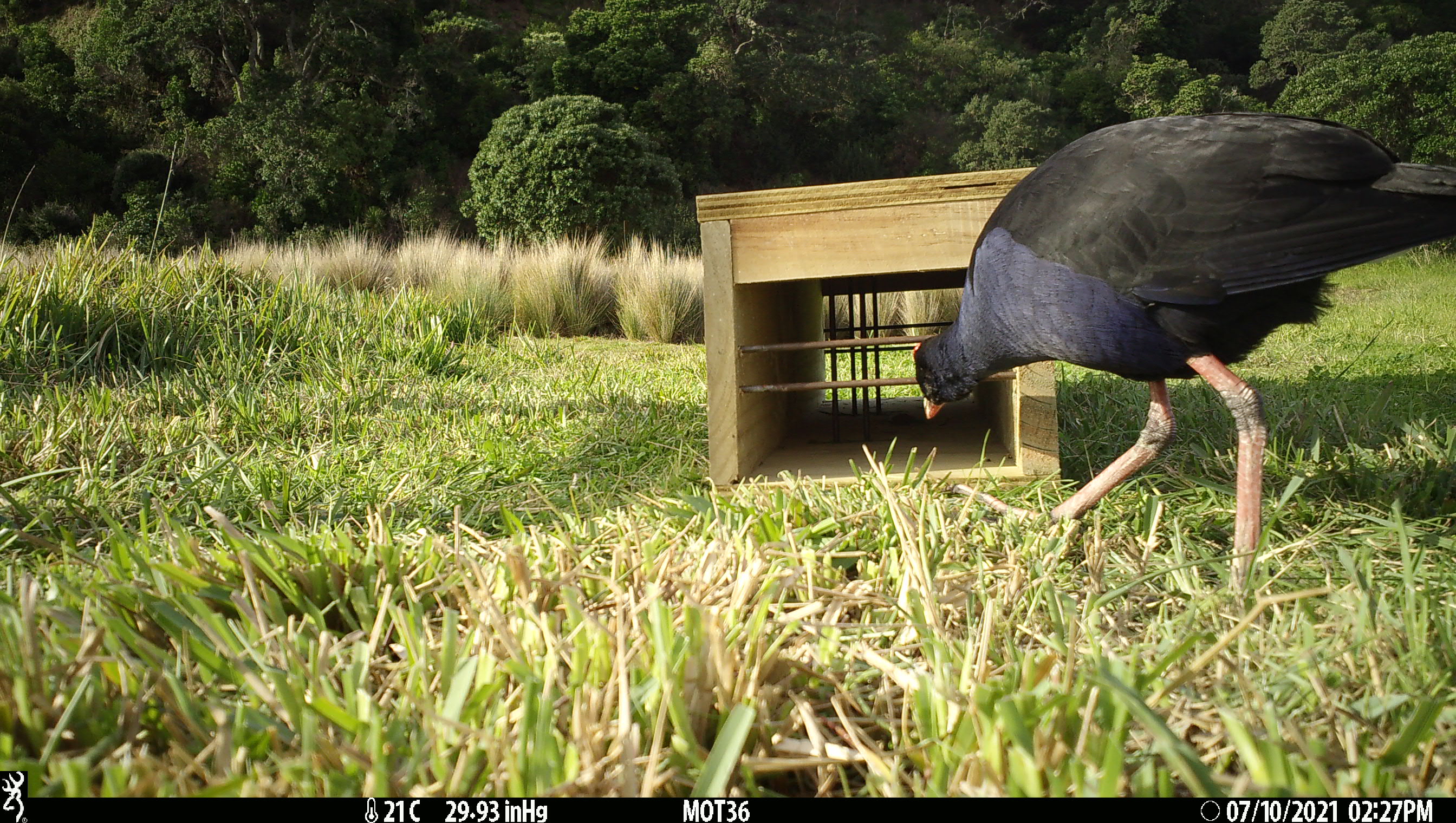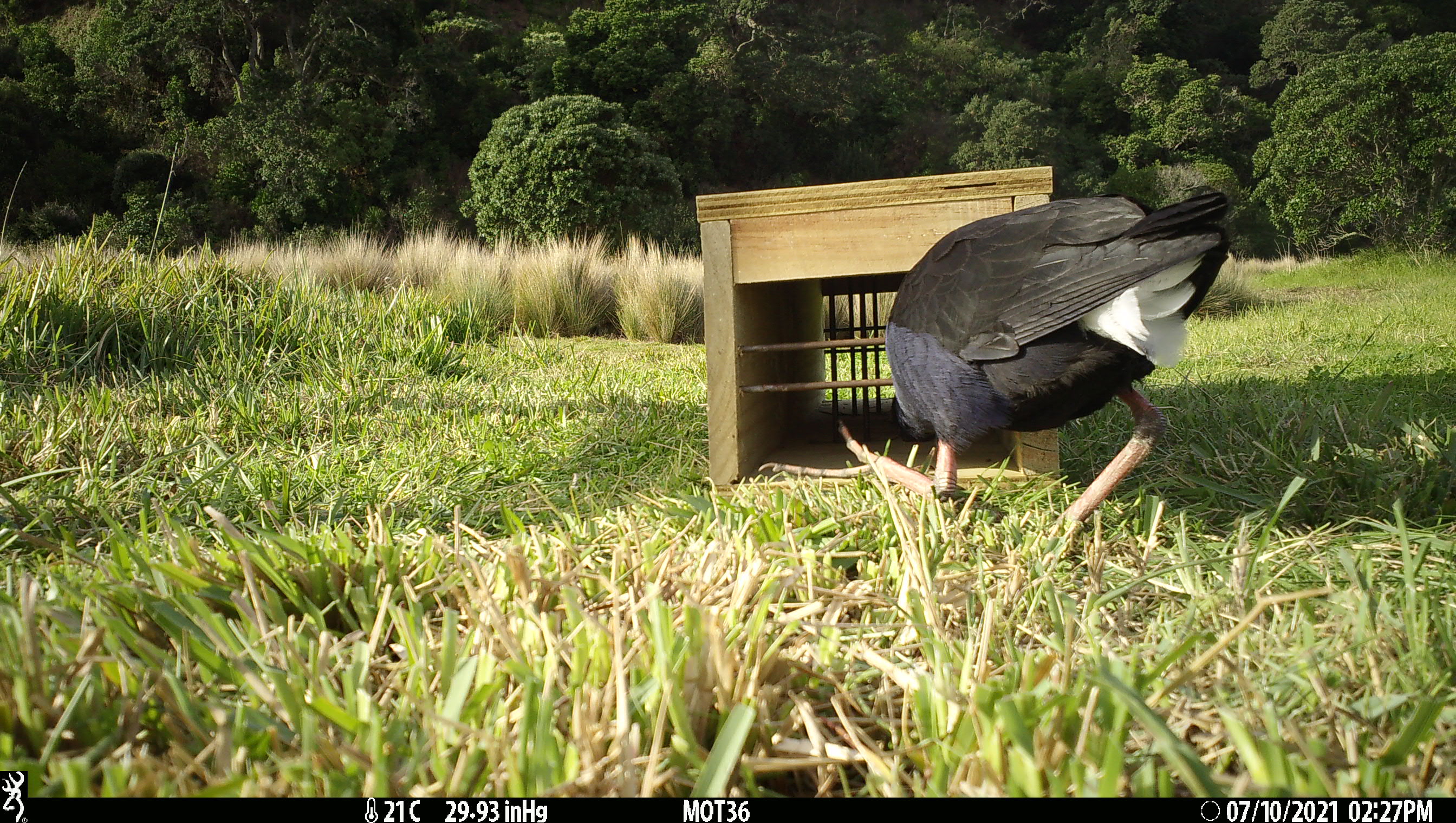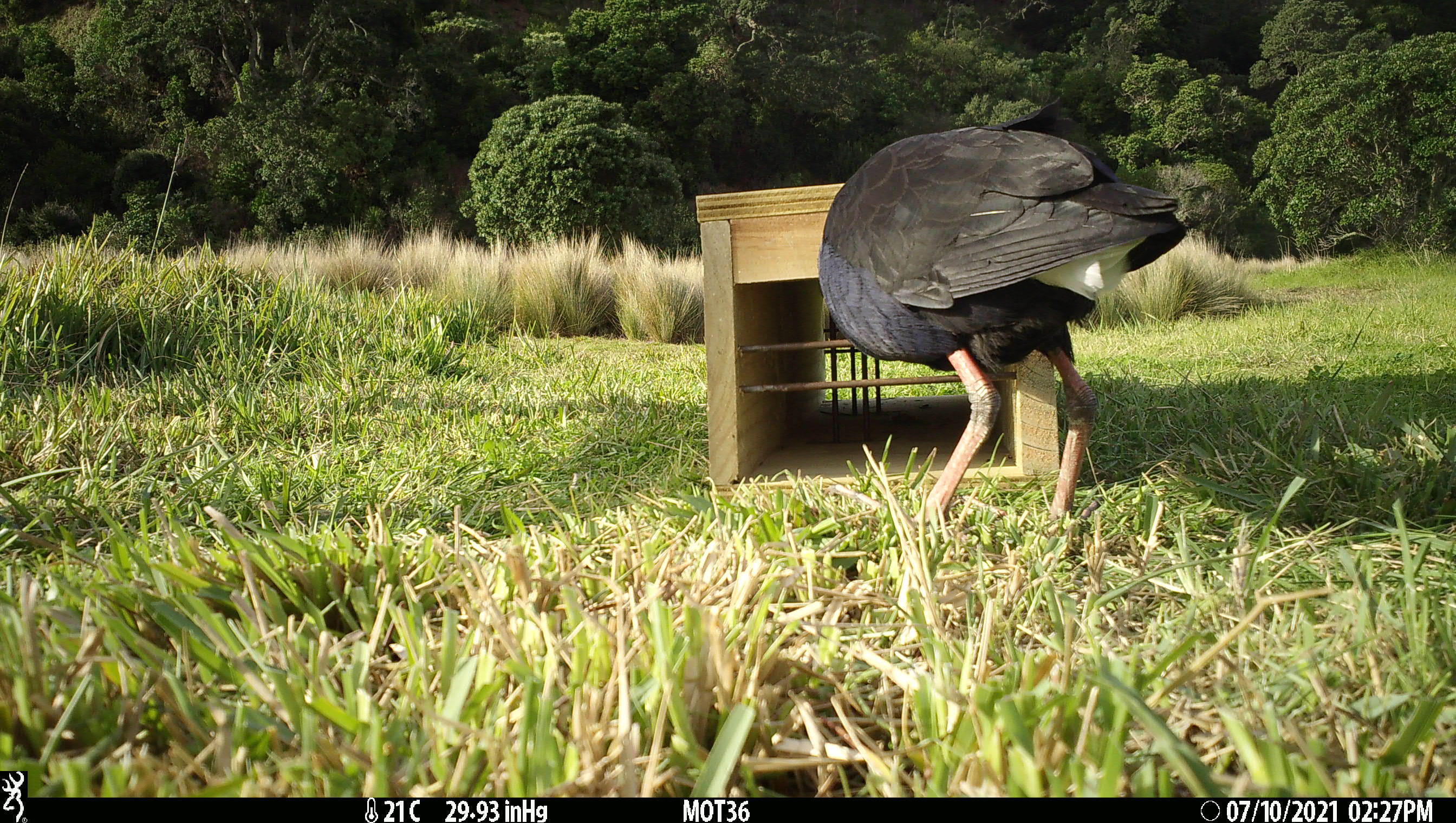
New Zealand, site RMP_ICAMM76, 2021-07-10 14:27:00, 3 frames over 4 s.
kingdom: Animalia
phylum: Chordata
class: Aves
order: Gruiformes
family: Rallidae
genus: Porphyrio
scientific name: Porphyrio melanotus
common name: australasian swamphen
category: pukeko